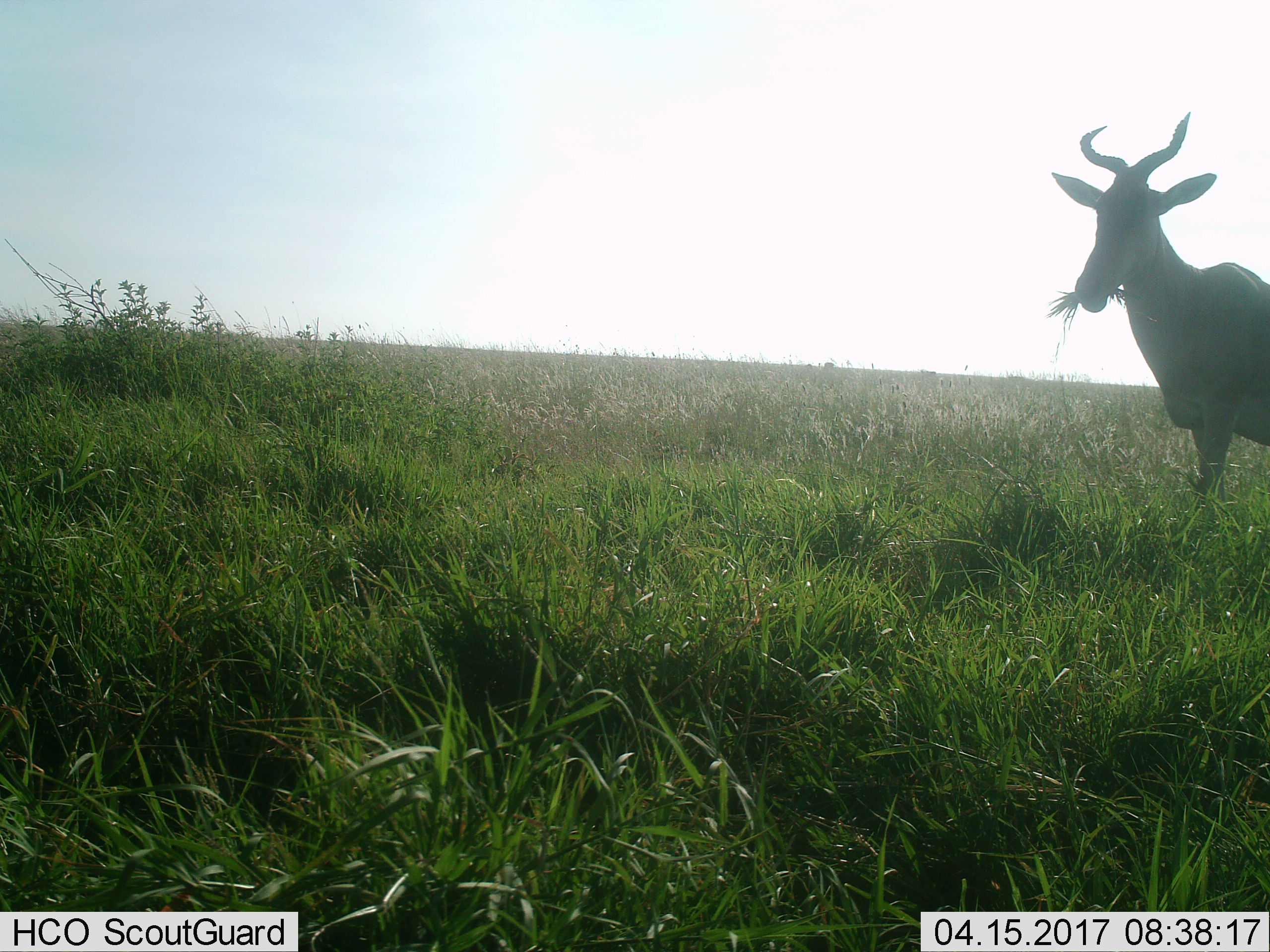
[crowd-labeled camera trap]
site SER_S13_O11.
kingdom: Animalia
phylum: Chordata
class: Mammalia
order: Artiodactyla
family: Bovidae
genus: Alcelaphus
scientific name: Alcelaphus buselaphus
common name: hartebeest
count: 1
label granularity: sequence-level